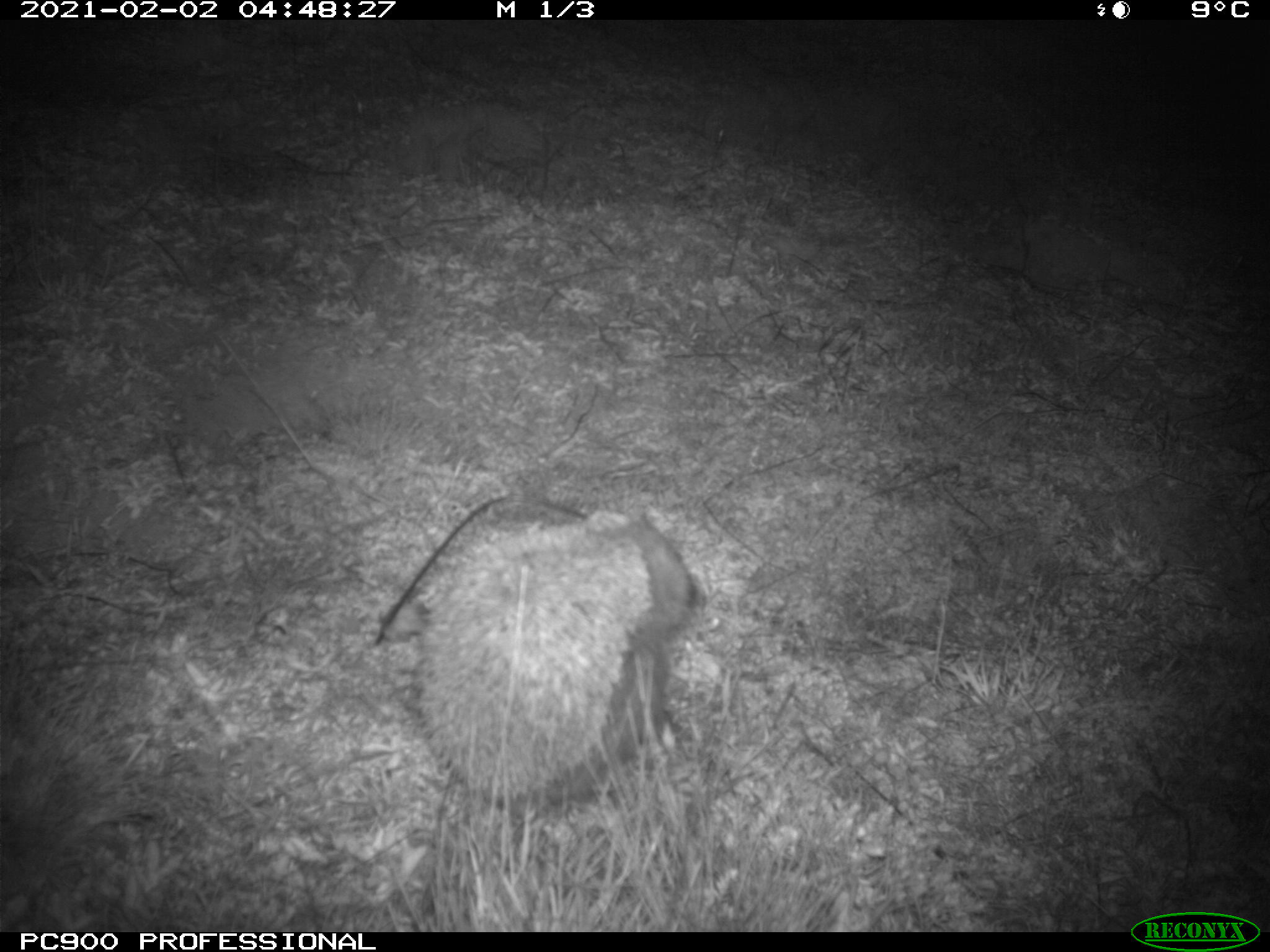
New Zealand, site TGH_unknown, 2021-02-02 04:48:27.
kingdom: Animalia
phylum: Chordata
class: Mammalia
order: Eulipotyphla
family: Erinaceidae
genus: Erinaceus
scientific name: Erinaceus europaeus europaeus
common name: european hedgehog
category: hedgehog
Hedgehog (european hedgehog) (Erinaceus europaeus europaeus).